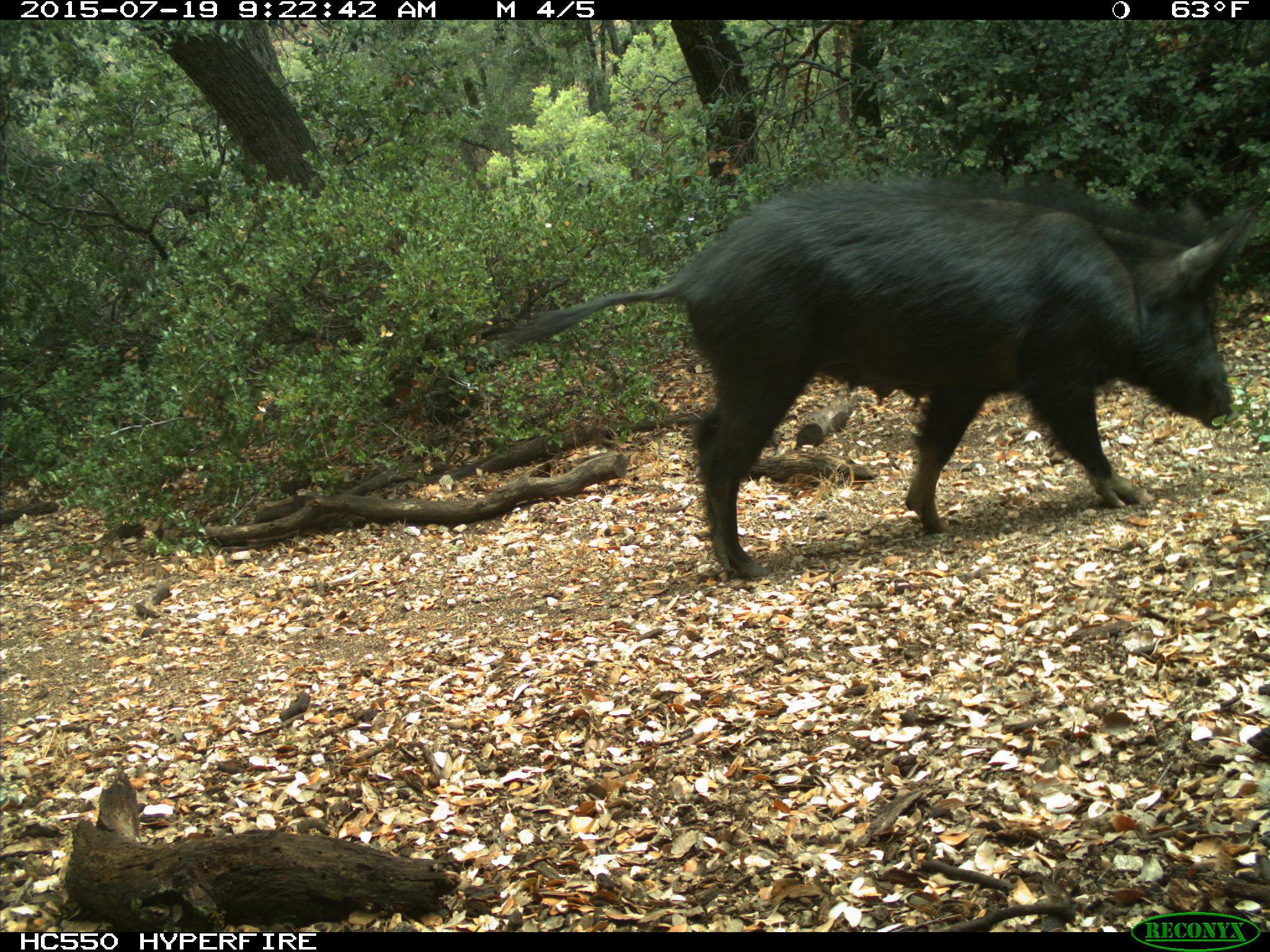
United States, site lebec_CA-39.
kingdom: Animalia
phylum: Chordata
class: Mammalia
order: Artiodactyla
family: Suidae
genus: Sus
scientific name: Sus scrofa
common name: wild boar